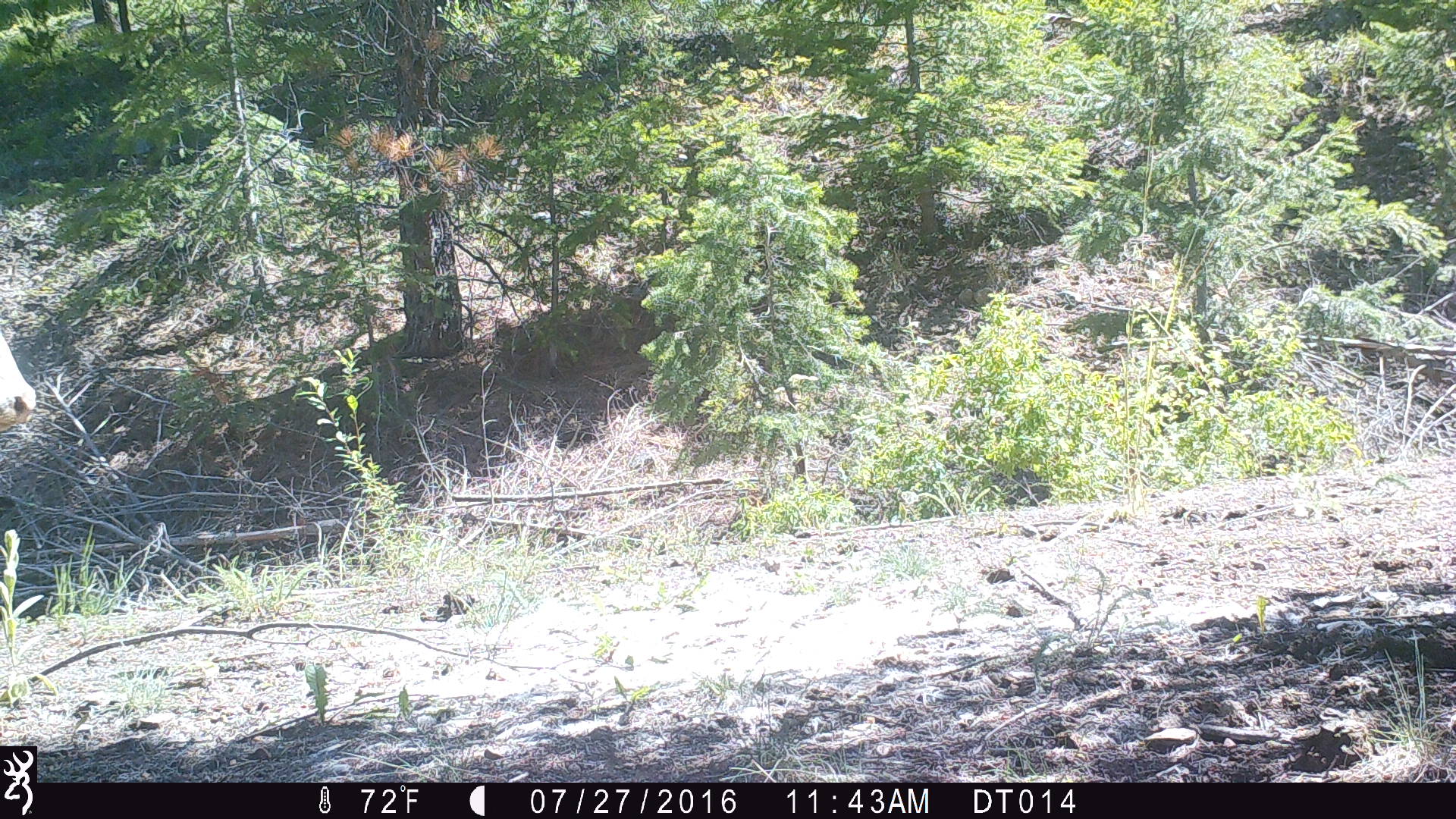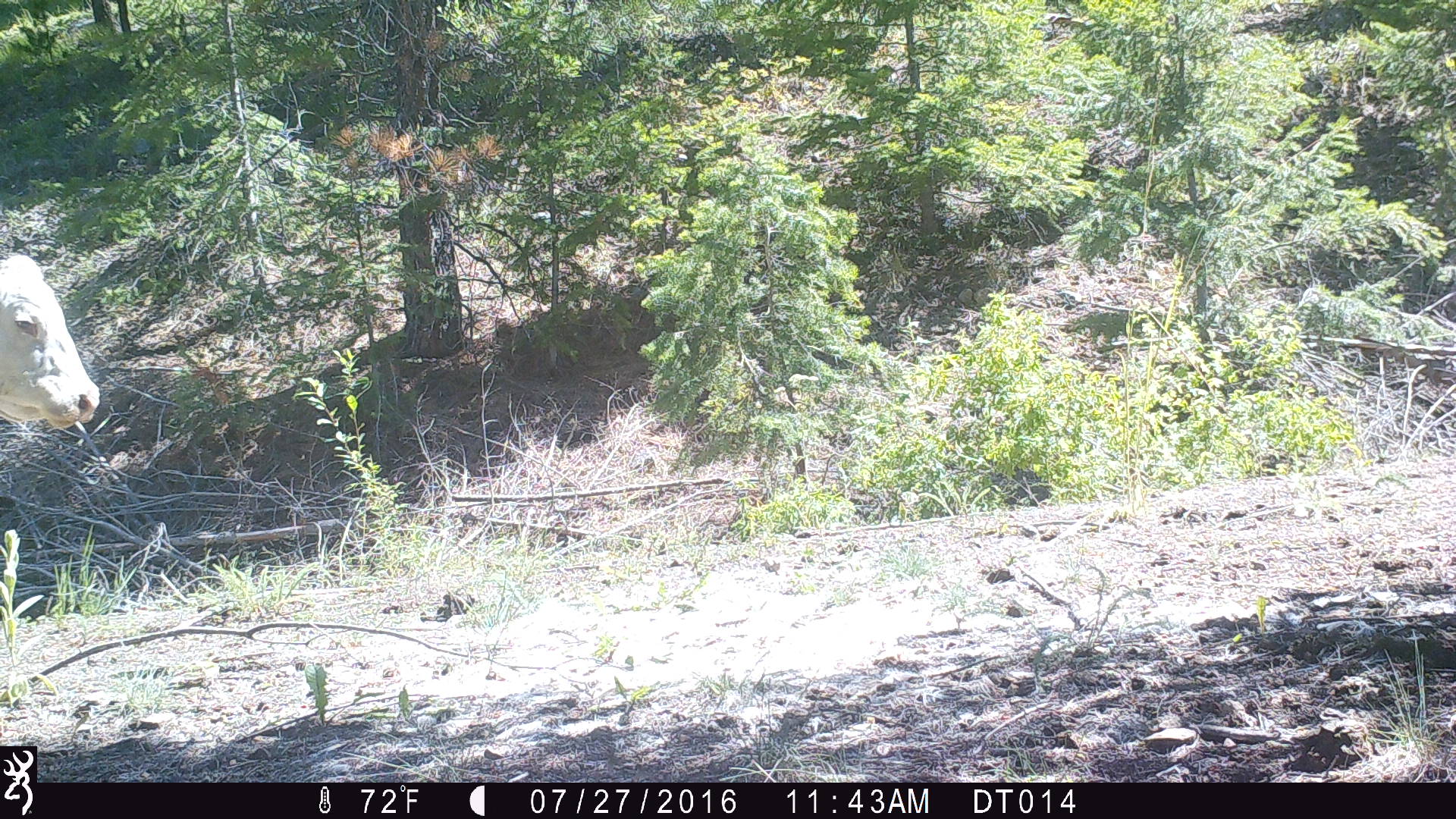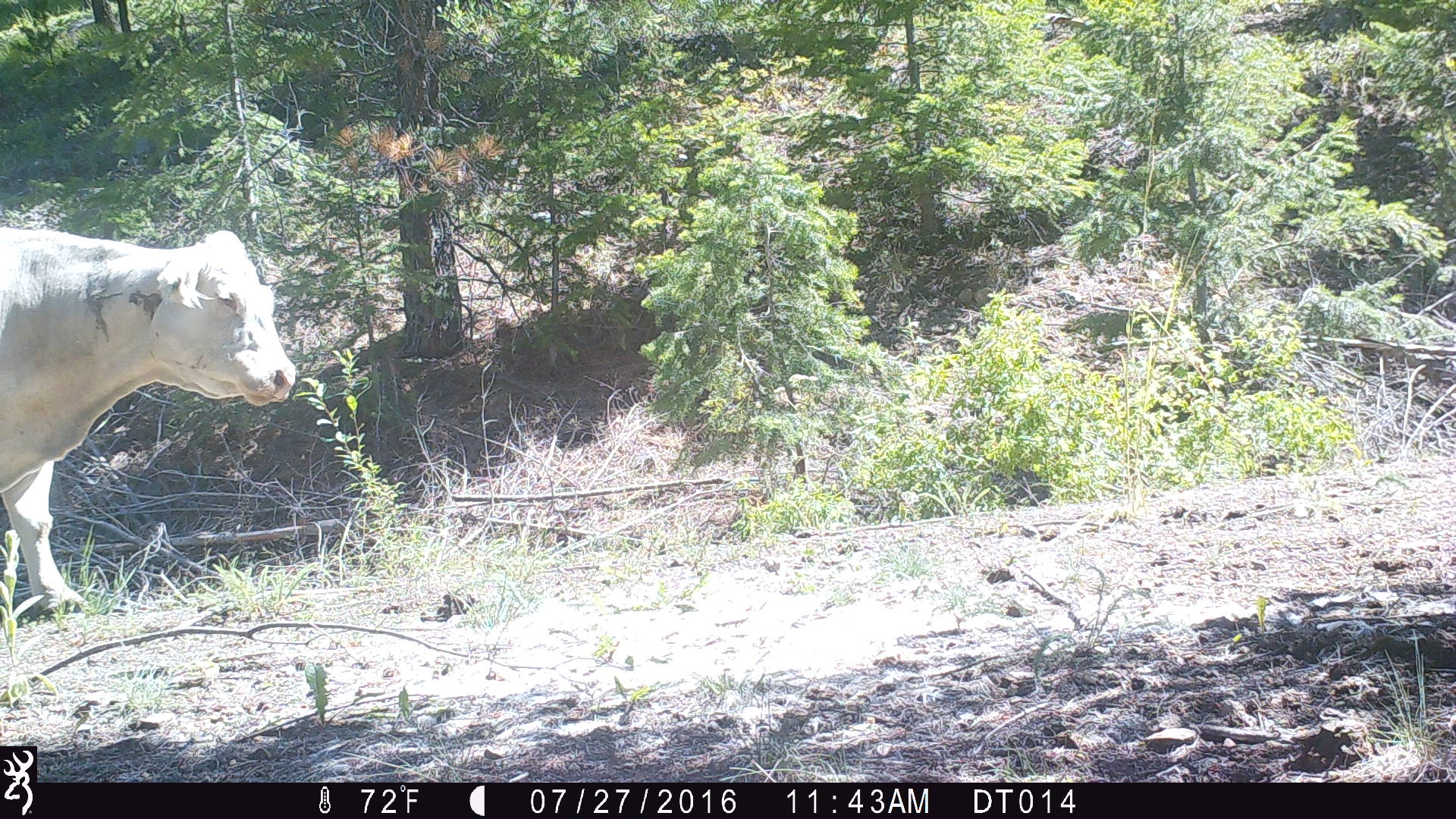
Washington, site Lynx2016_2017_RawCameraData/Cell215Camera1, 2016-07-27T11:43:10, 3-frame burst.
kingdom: Animalia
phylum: Chordata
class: Mammalia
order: Artiodactyla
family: Bovidae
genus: Bos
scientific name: Bos taurus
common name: domestic cattle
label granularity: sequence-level